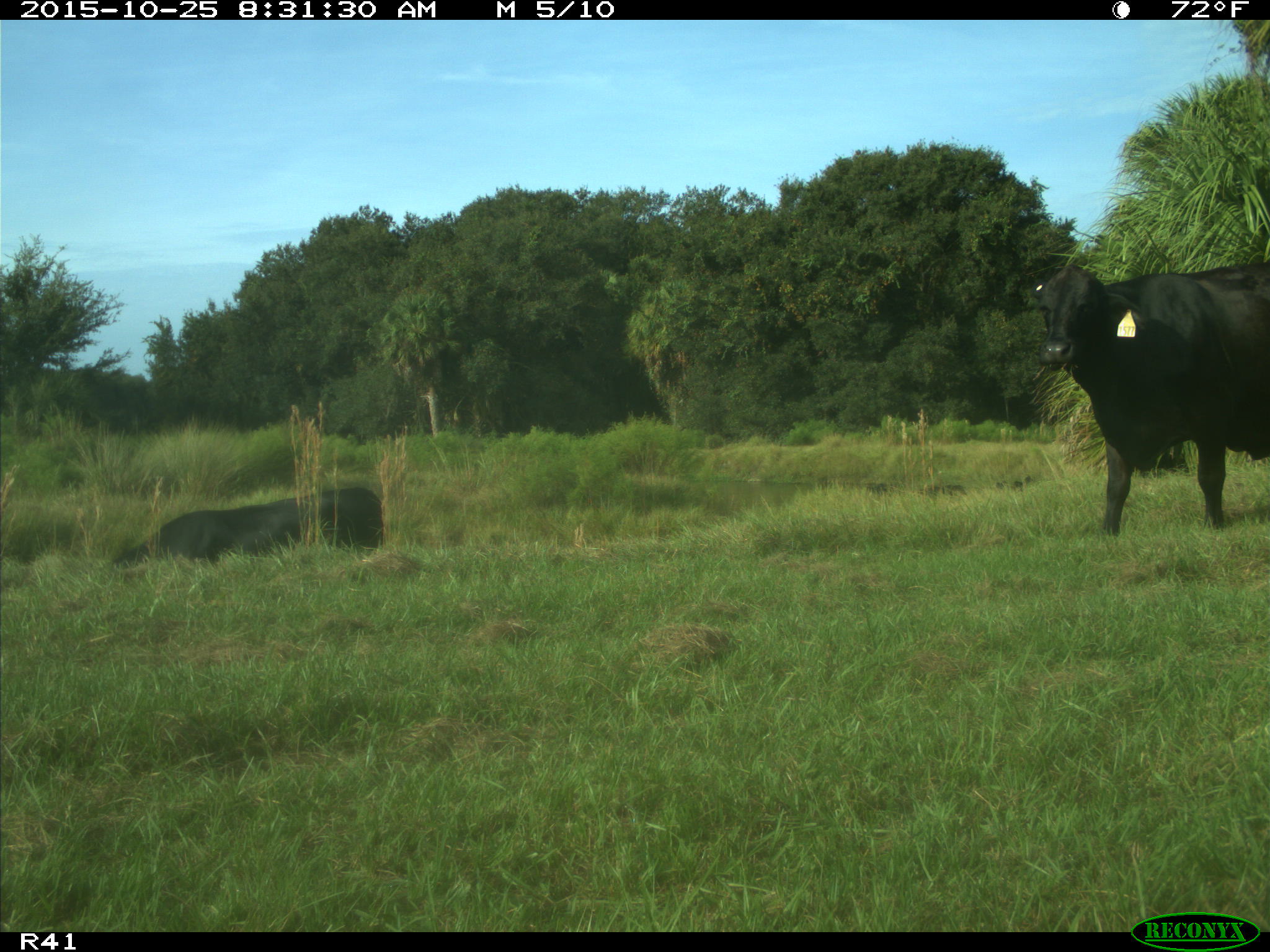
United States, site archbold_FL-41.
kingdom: Animalia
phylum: Chordata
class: Mammalia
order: Artiodactyla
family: Bovidae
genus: Bos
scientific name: Bos taurus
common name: domestic cow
Bos taurus (domestic cow).